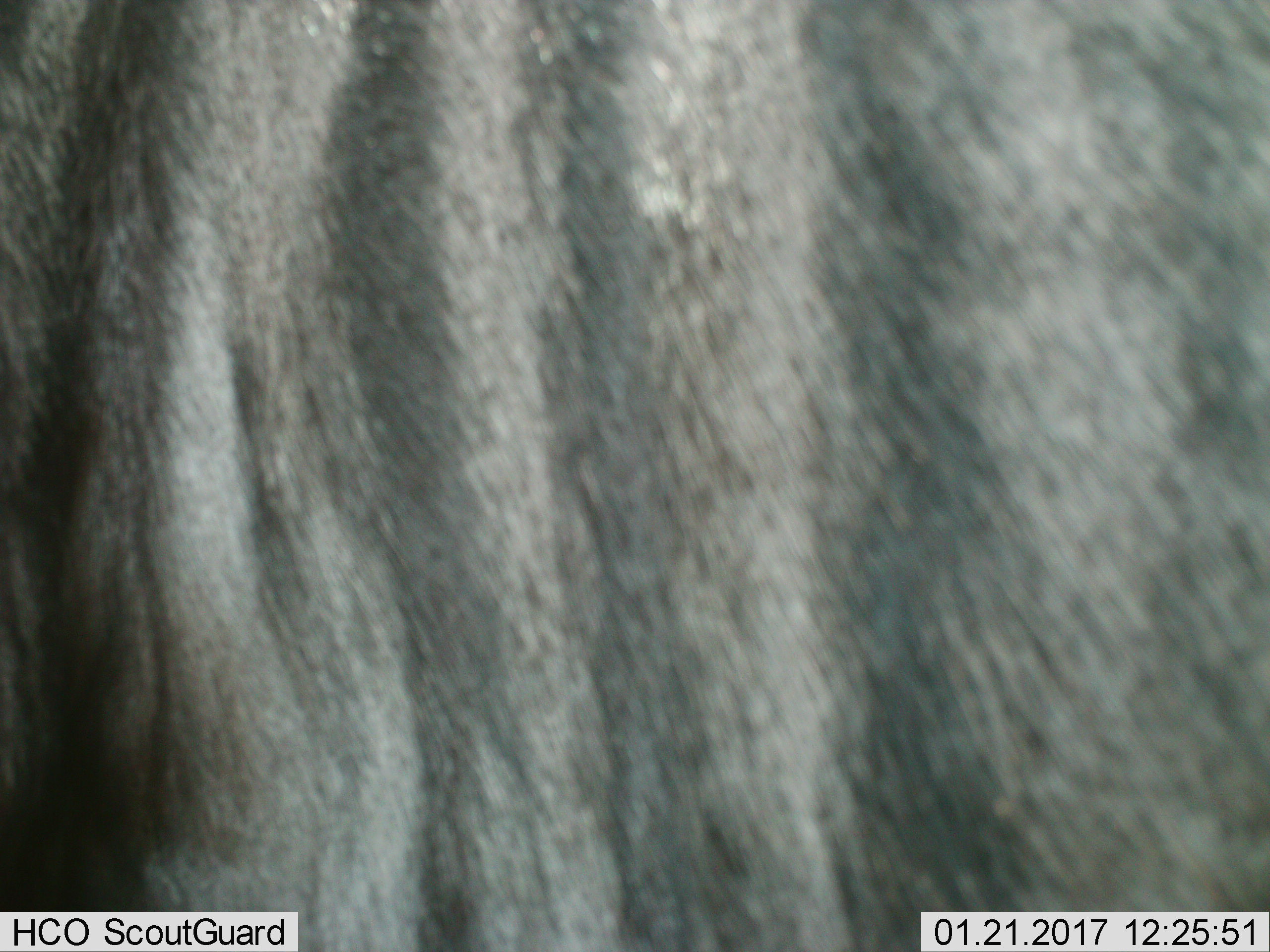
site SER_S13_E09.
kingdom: Animalia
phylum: Chordata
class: Mammalia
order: Artiodactyla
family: Bovidae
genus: Connochaetes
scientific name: Connochaetes taurinus taurinus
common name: blue wildebeest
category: wildebeestblue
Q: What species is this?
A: Wildebeestblue (blue wildebeest) (Connochaetes taurinus taurinus).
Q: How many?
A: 1.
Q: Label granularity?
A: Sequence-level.